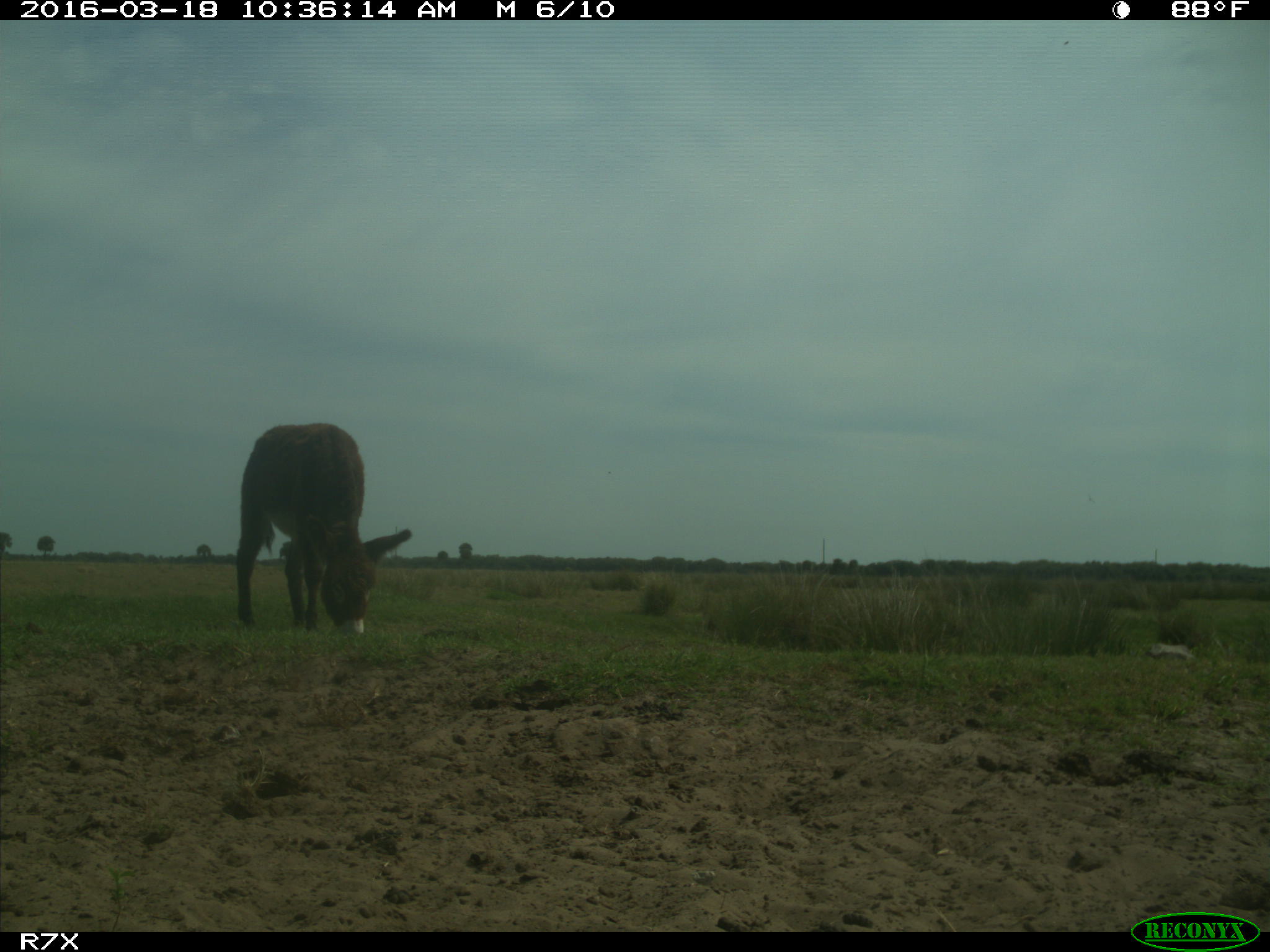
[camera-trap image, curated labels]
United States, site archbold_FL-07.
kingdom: Animalia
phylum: Chordata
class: Mammalia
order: Perissodactyla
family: Equidae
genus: Equus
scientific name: Equus africanus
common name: african wild ass